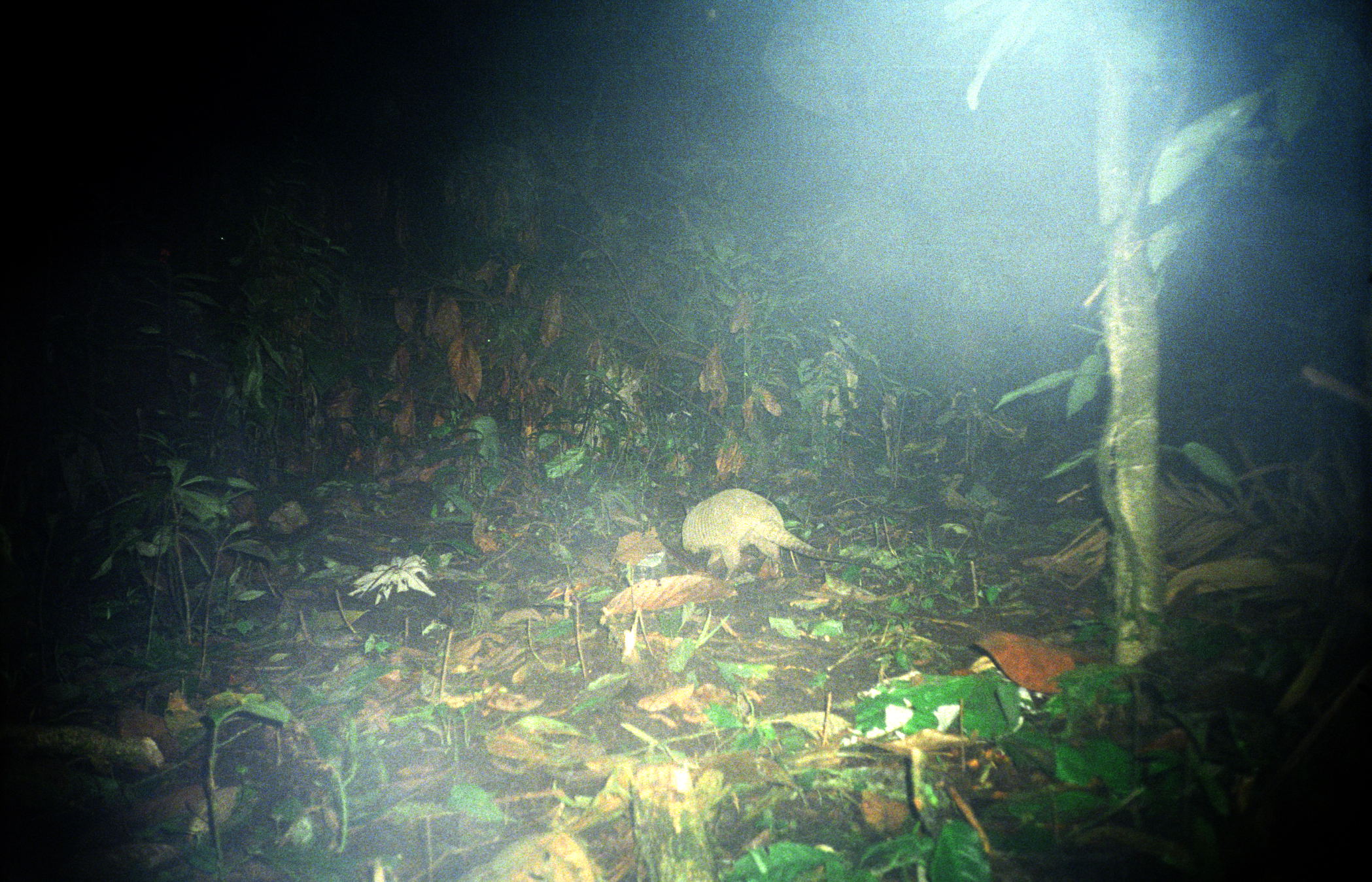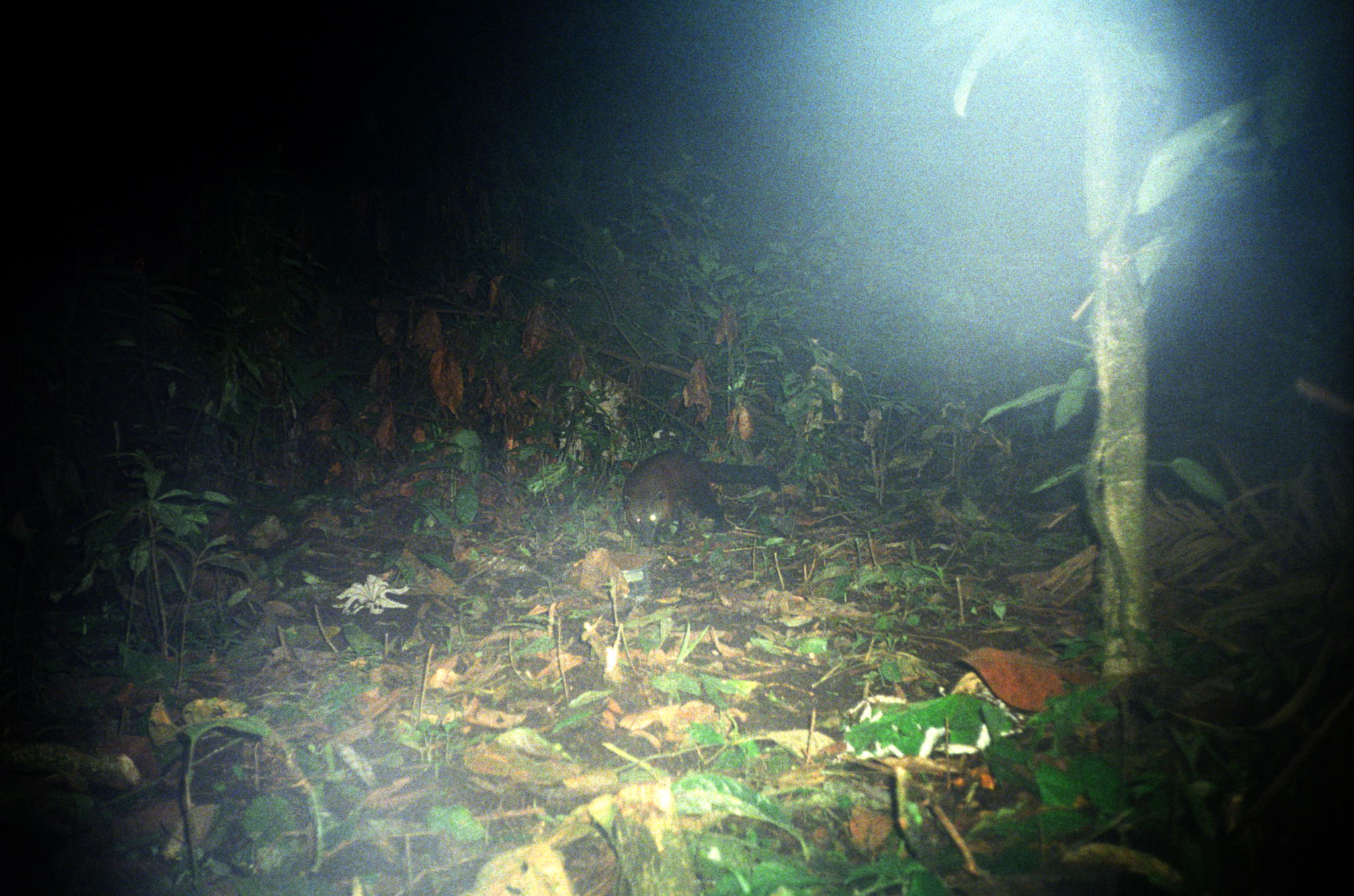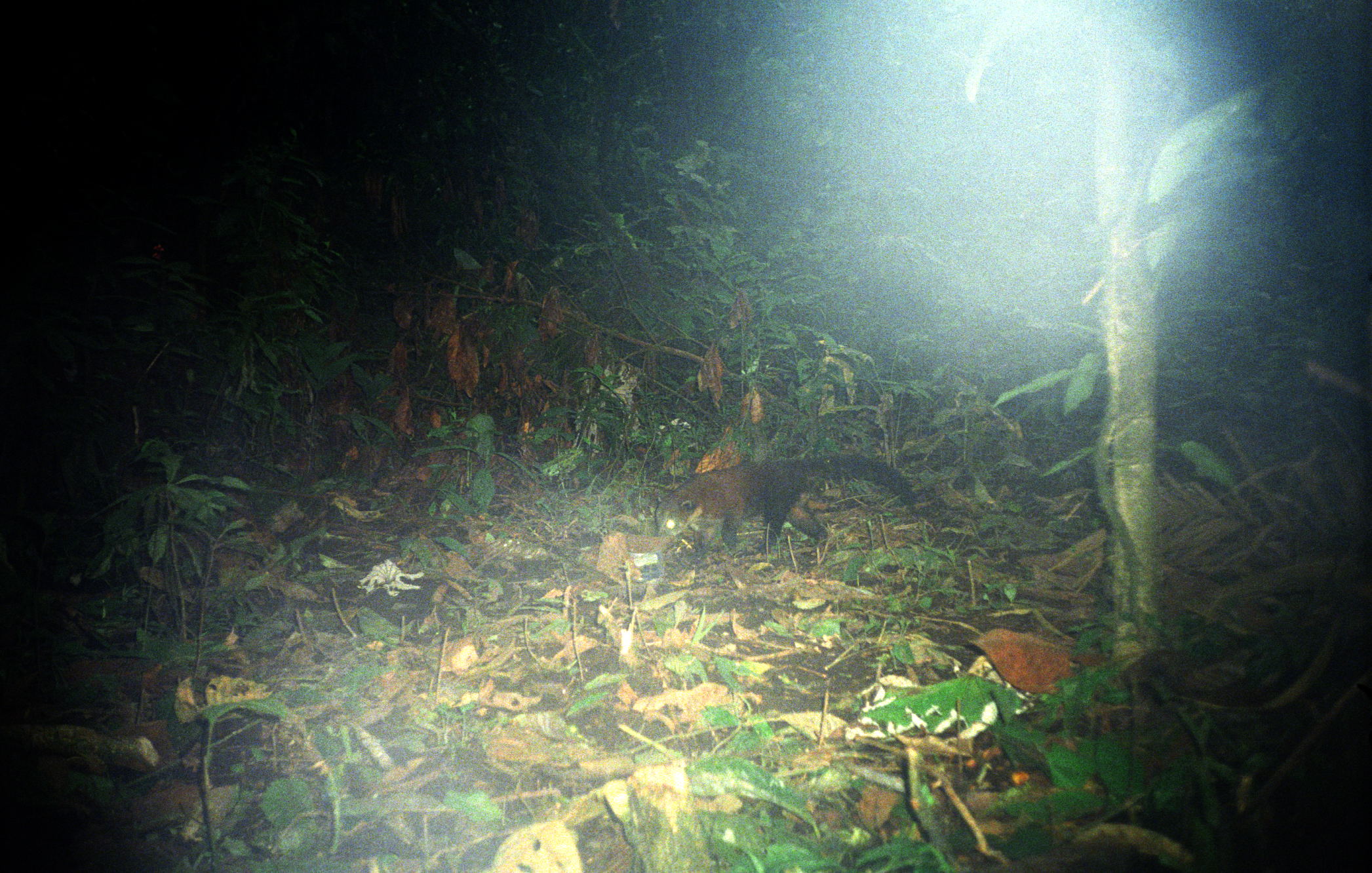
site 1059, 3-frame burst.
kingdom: Animalia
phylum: Chordata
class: Mammalia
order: Cingulata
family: Dasypodidae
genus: Dasypus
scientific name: Dasypus novemcinctus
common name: nine-banded armadillo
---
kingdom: Animalia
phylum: Chordata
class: Mammalia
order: Carnivora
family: Procyonidae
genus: Nasua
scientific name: Nasua narica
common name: white-nosed coati